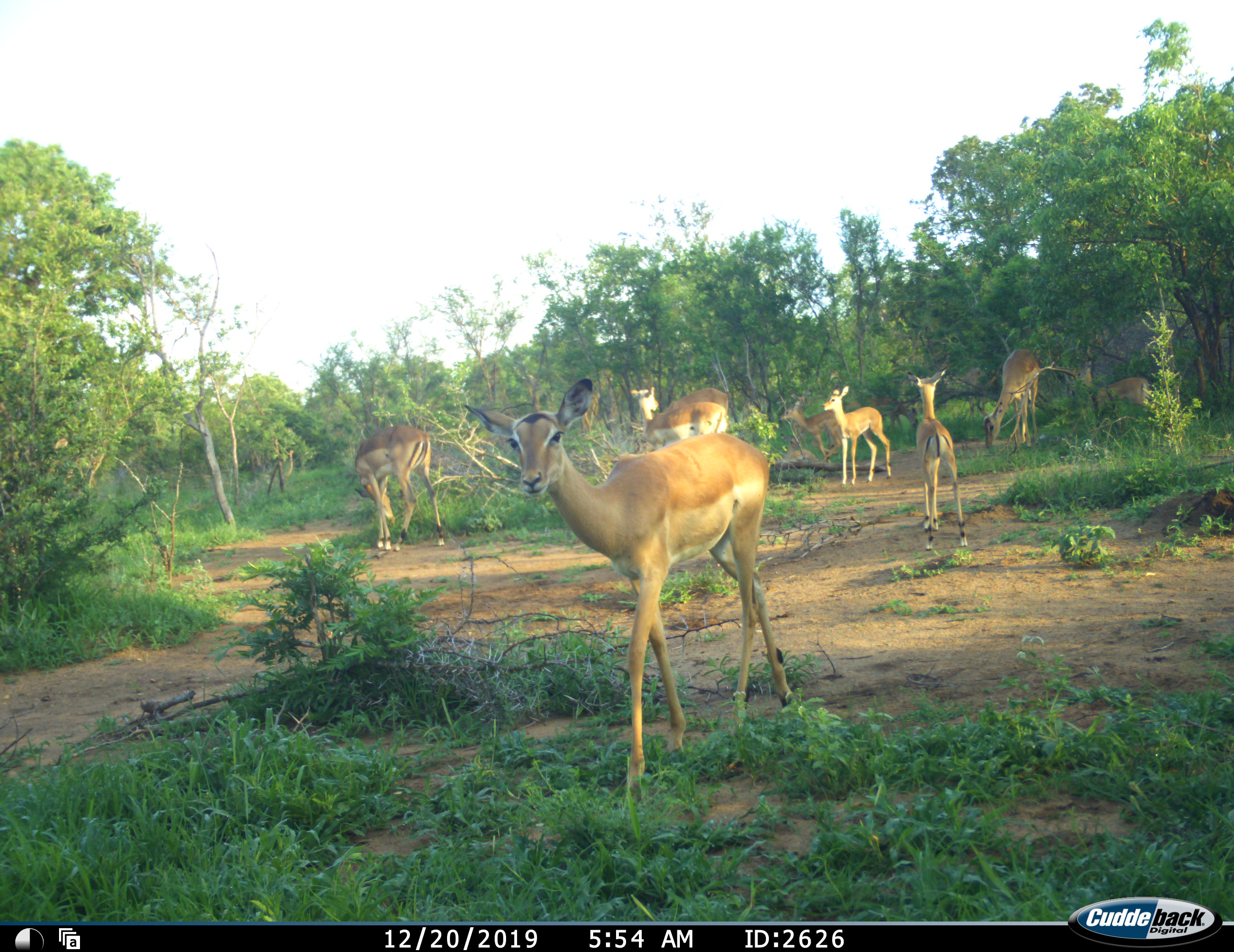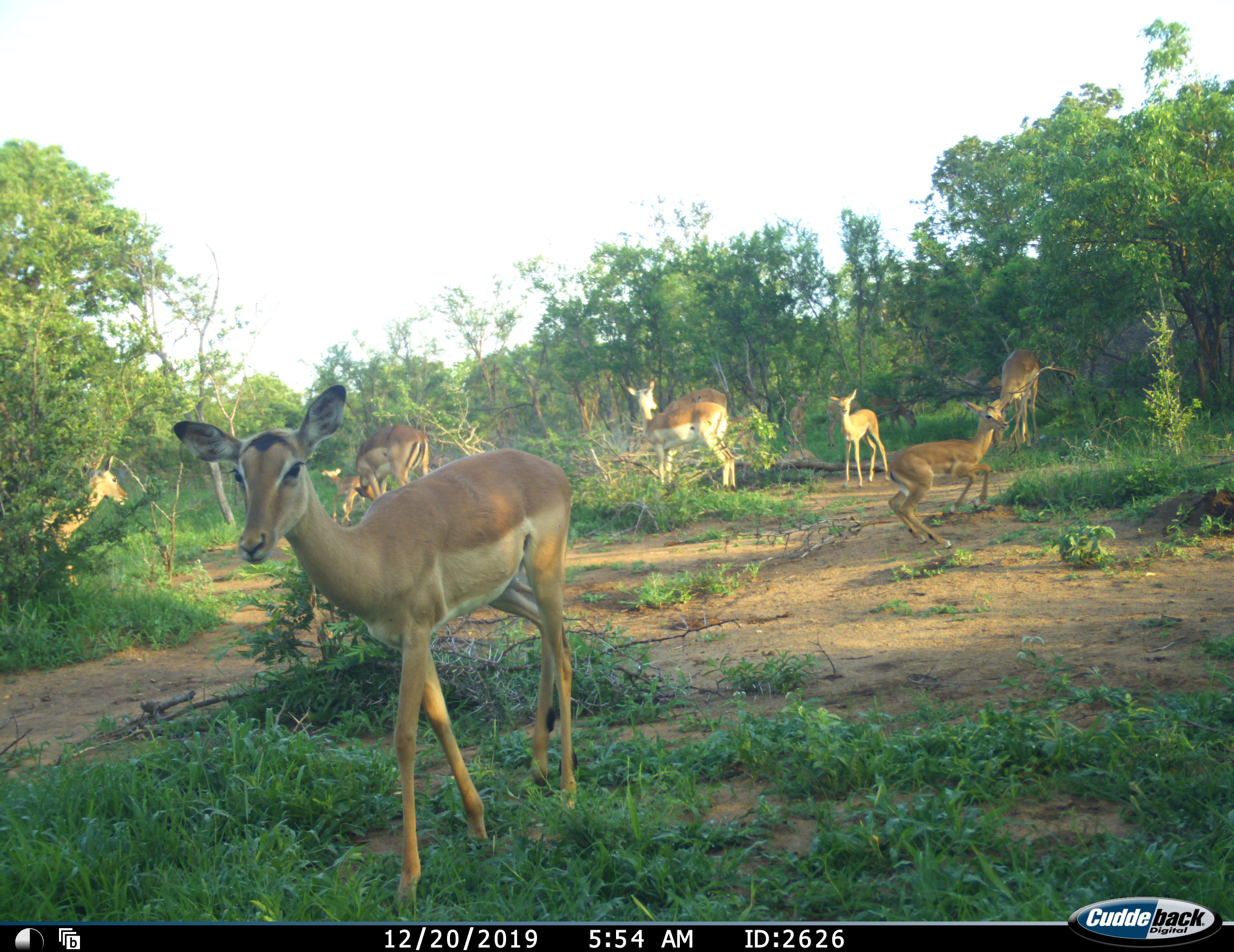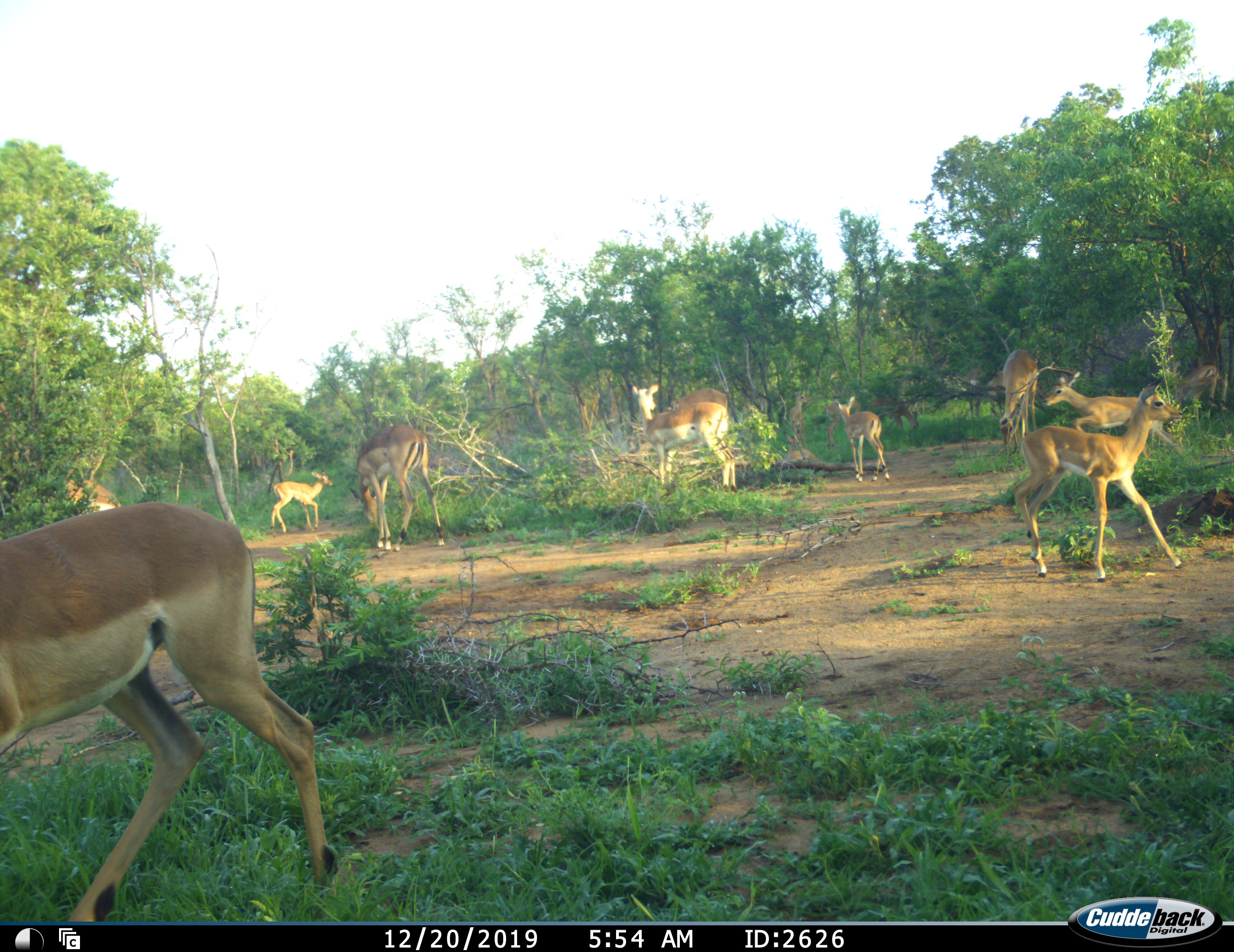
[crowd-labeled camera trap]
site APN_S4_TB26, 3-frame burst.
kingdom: Animalia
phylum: Chordata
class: Mammalia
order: Artiodactyla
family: Bovidae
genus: Aepyceros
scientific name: Aepyceros melampus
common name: impala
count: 10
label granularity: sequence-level